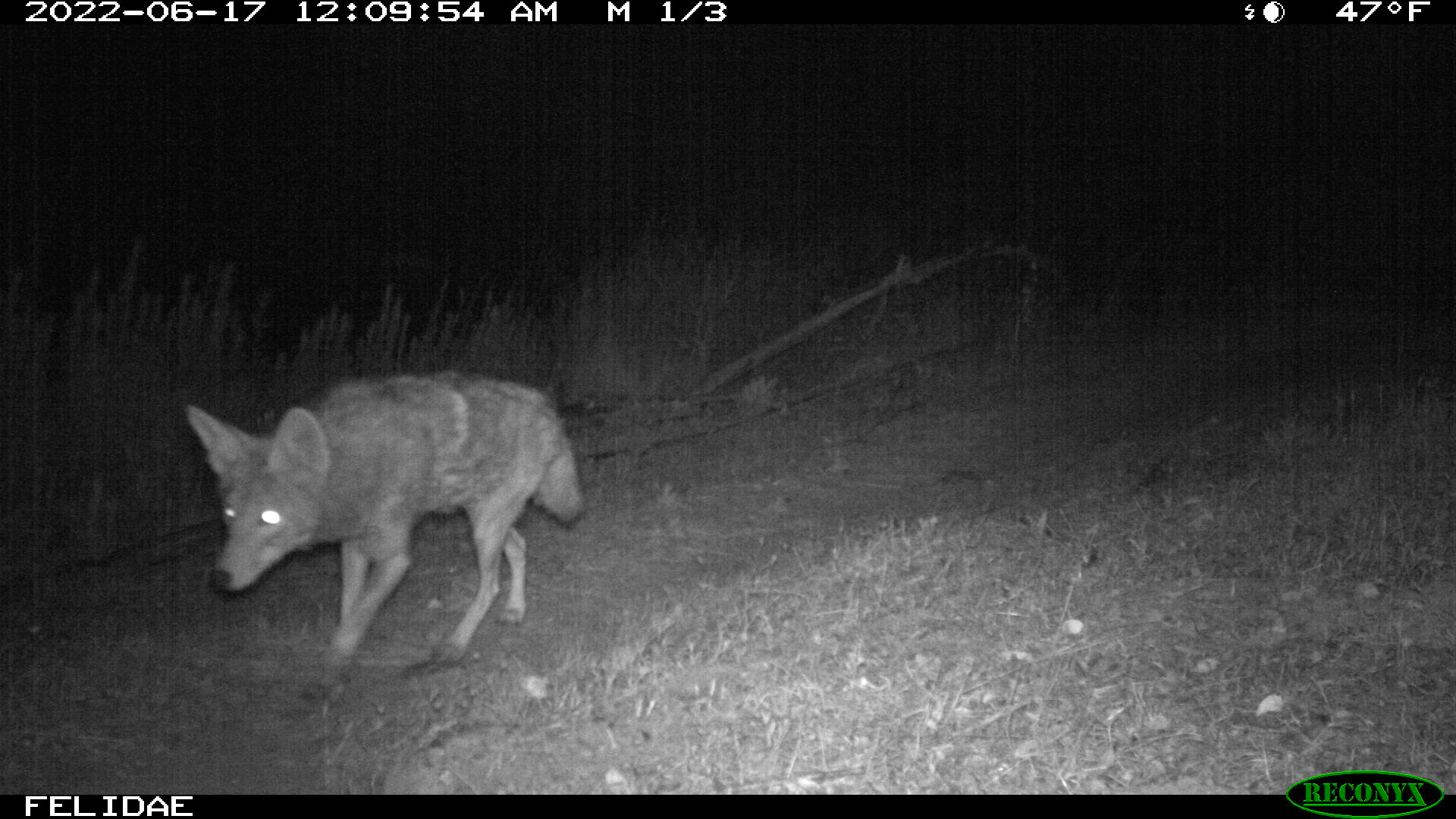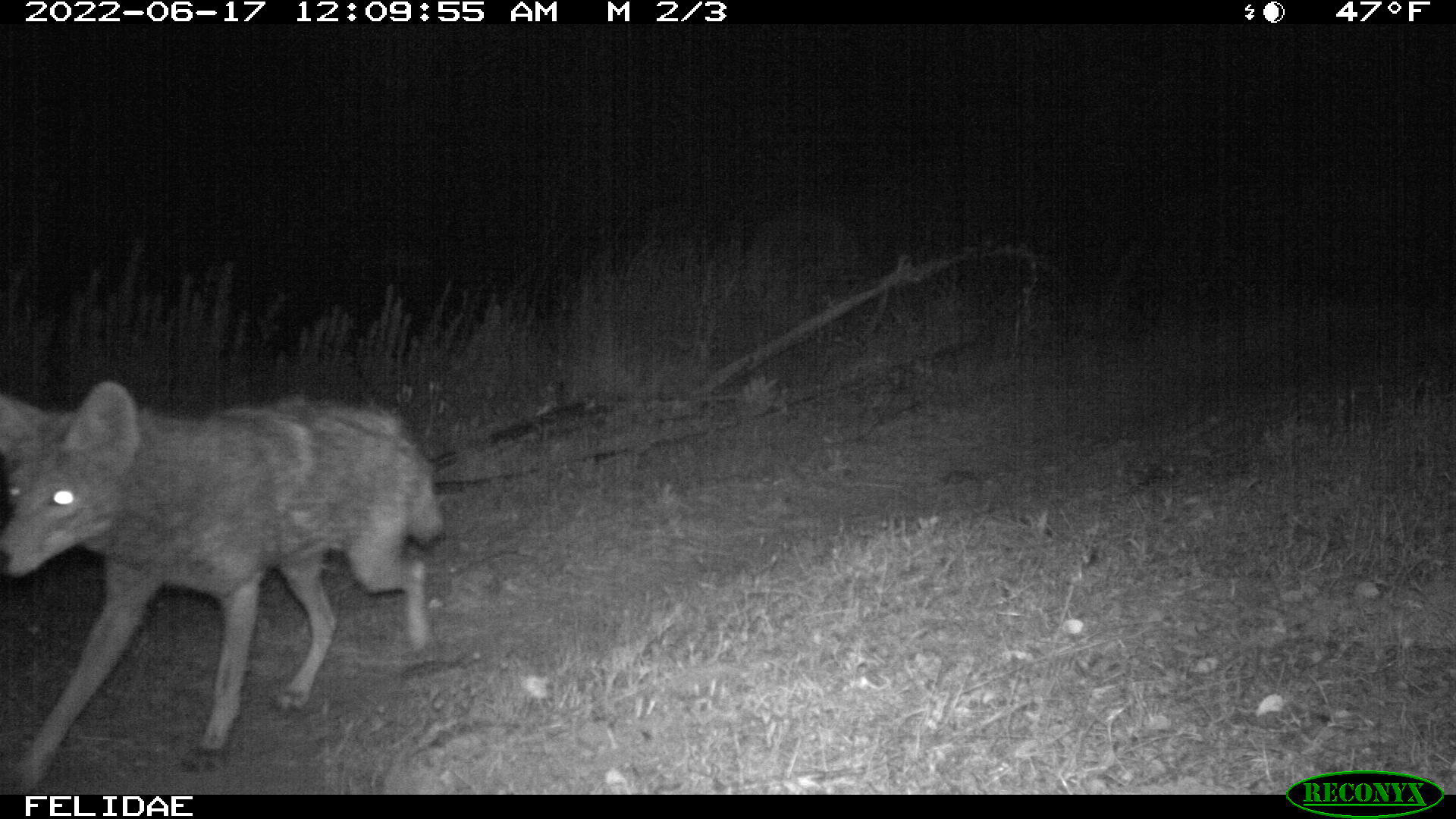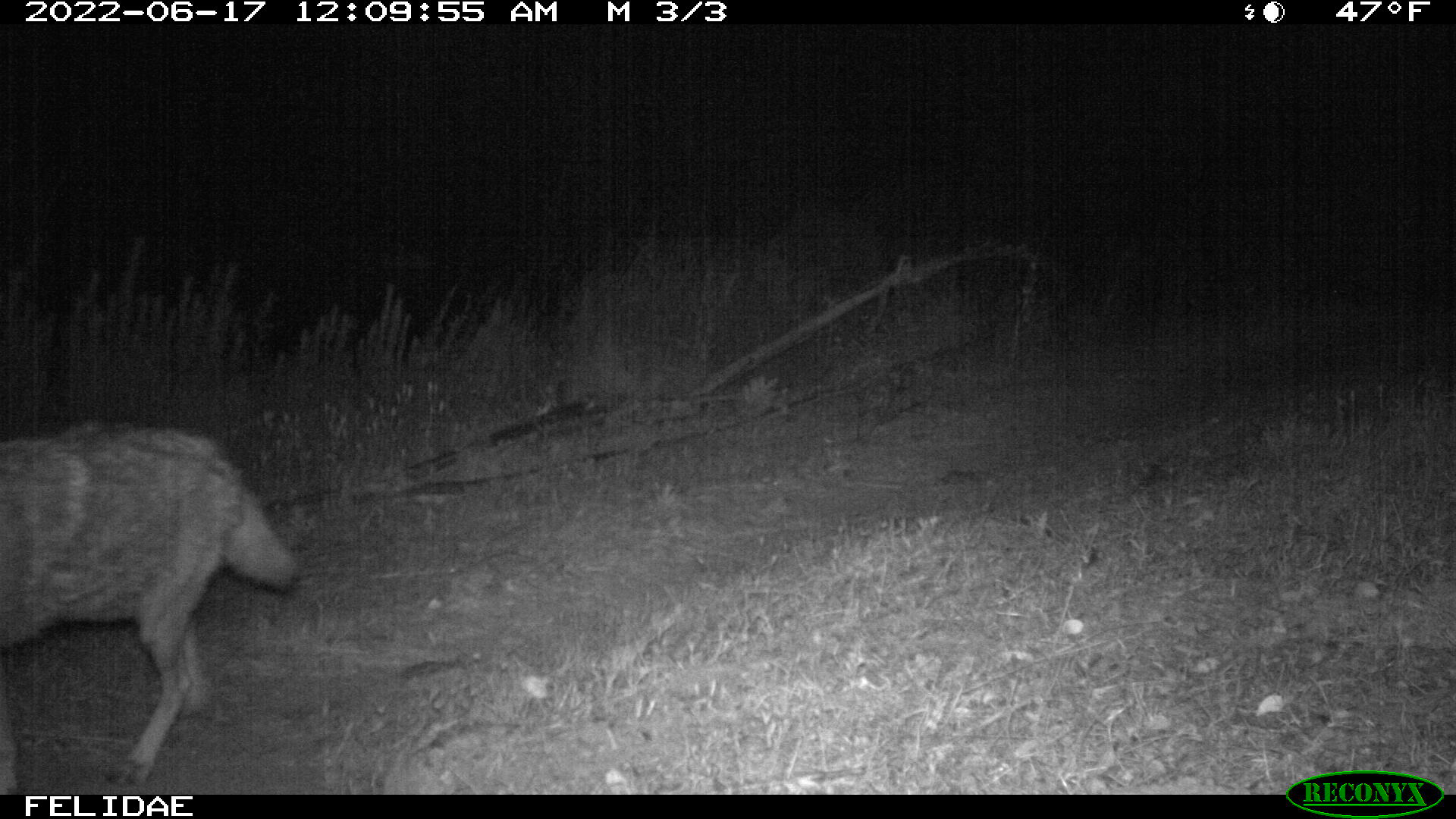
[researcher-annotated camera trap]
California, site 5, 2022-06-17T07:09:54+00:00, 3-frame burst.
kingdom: Animalia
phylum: Chordata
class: Mammalia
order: Carnivora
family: Canidae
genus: Canis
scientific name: Canis latrans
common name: coyote